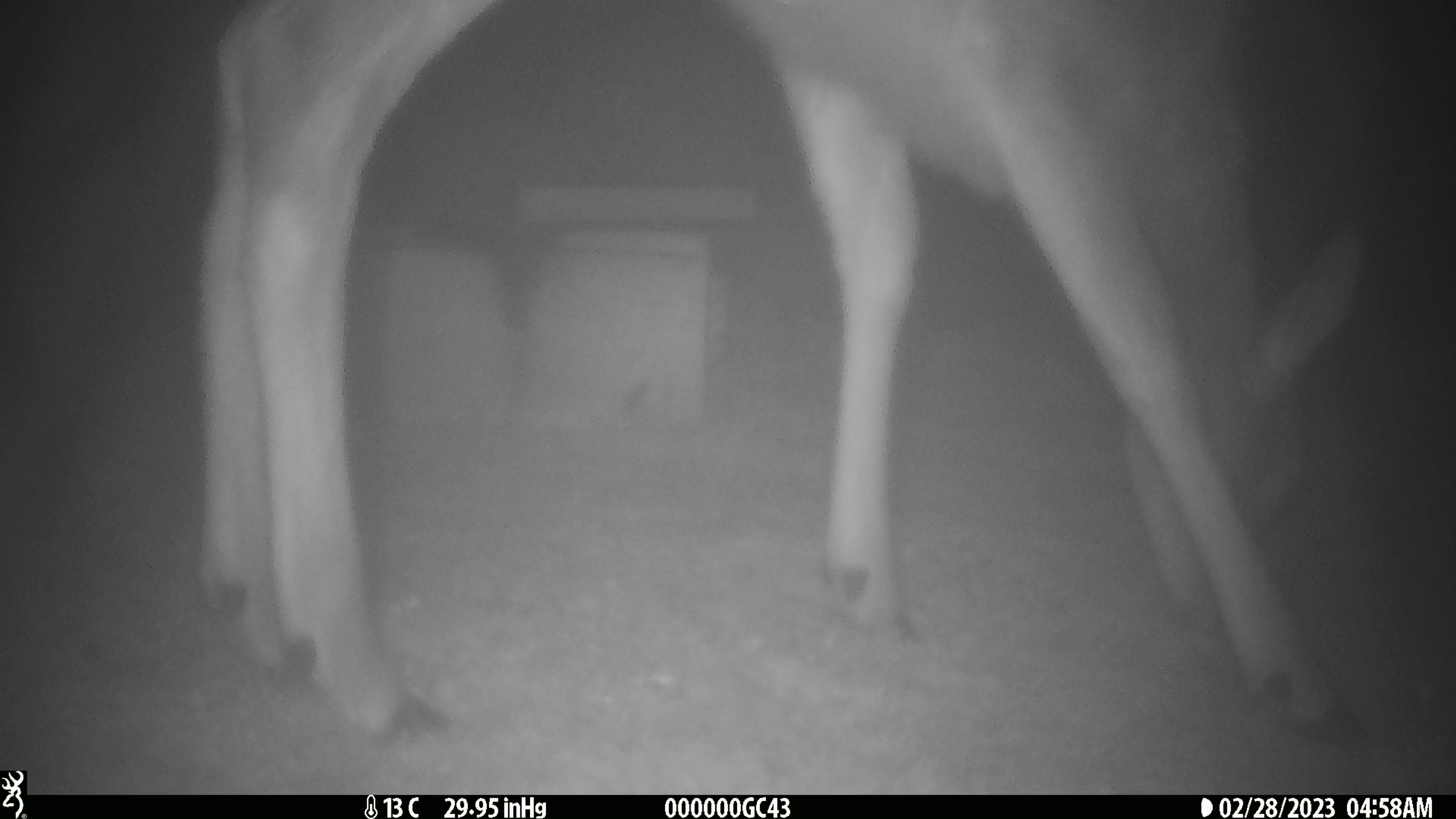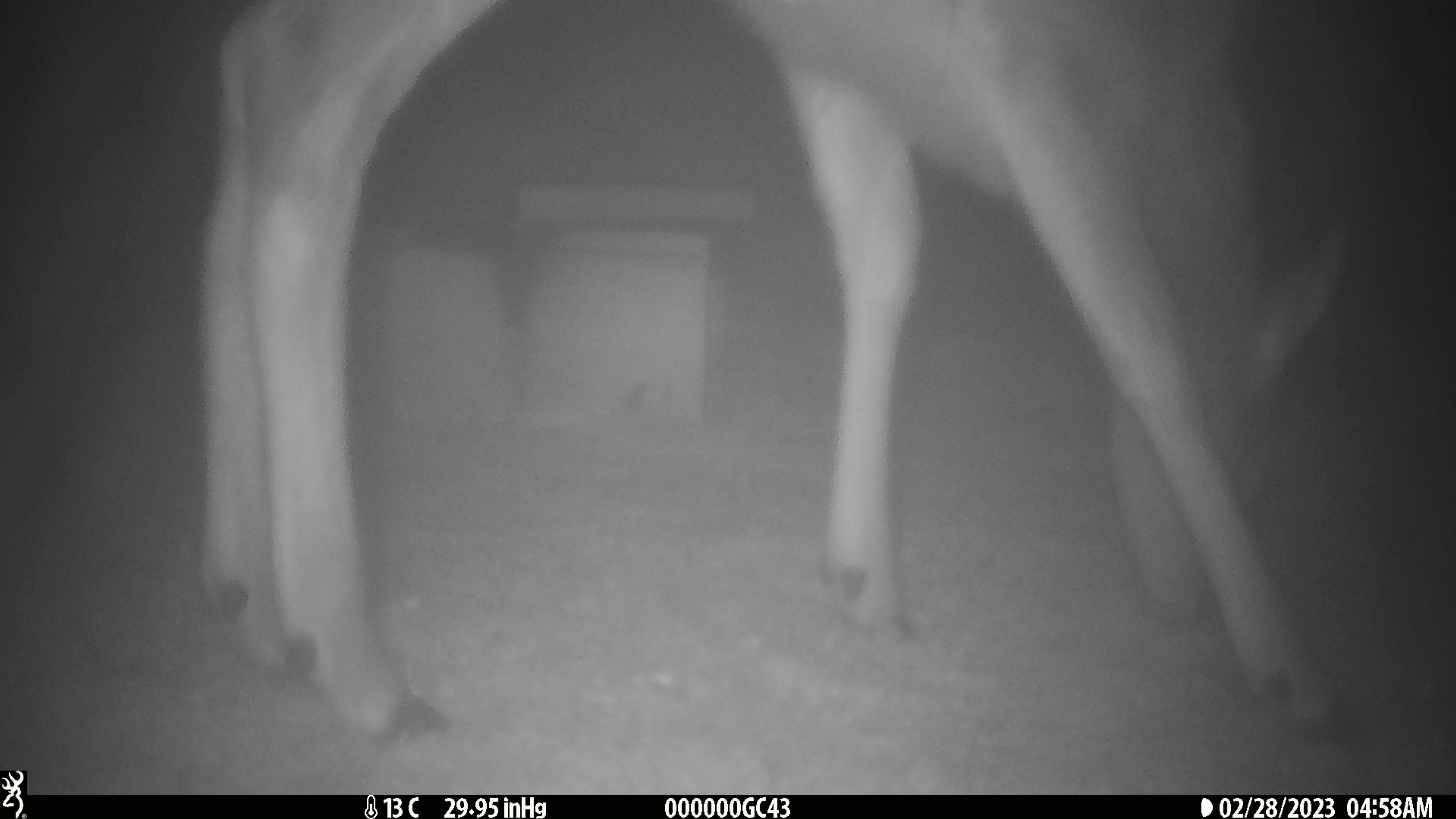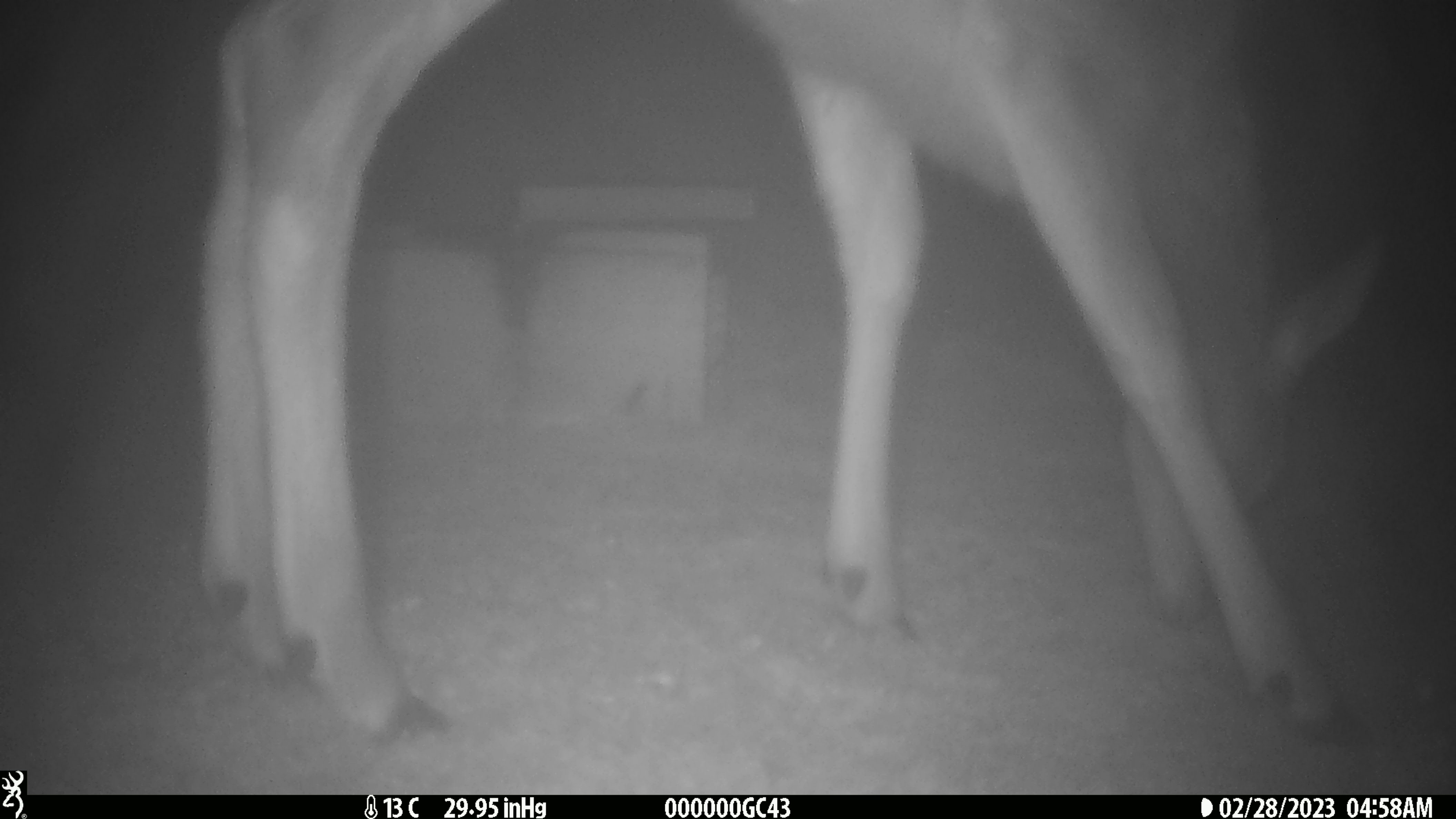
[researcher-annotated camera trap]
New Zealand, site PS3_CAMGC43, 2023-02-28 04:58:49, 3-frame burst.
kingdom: Animalia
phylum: Chordata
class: Mammalia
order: Artiodactyla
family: Cervidae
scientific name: Cervidae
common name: deer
Deer (Cervidae).